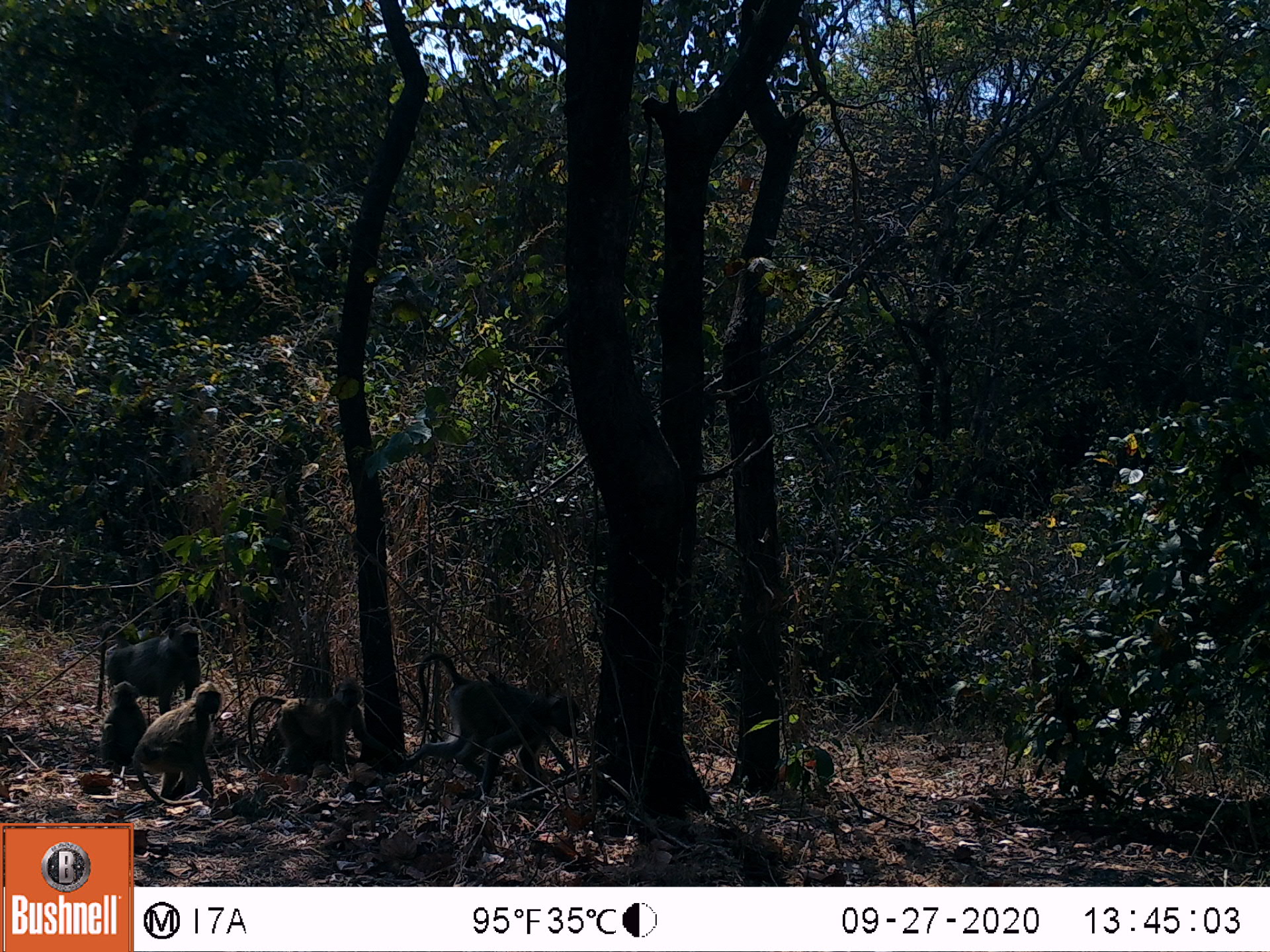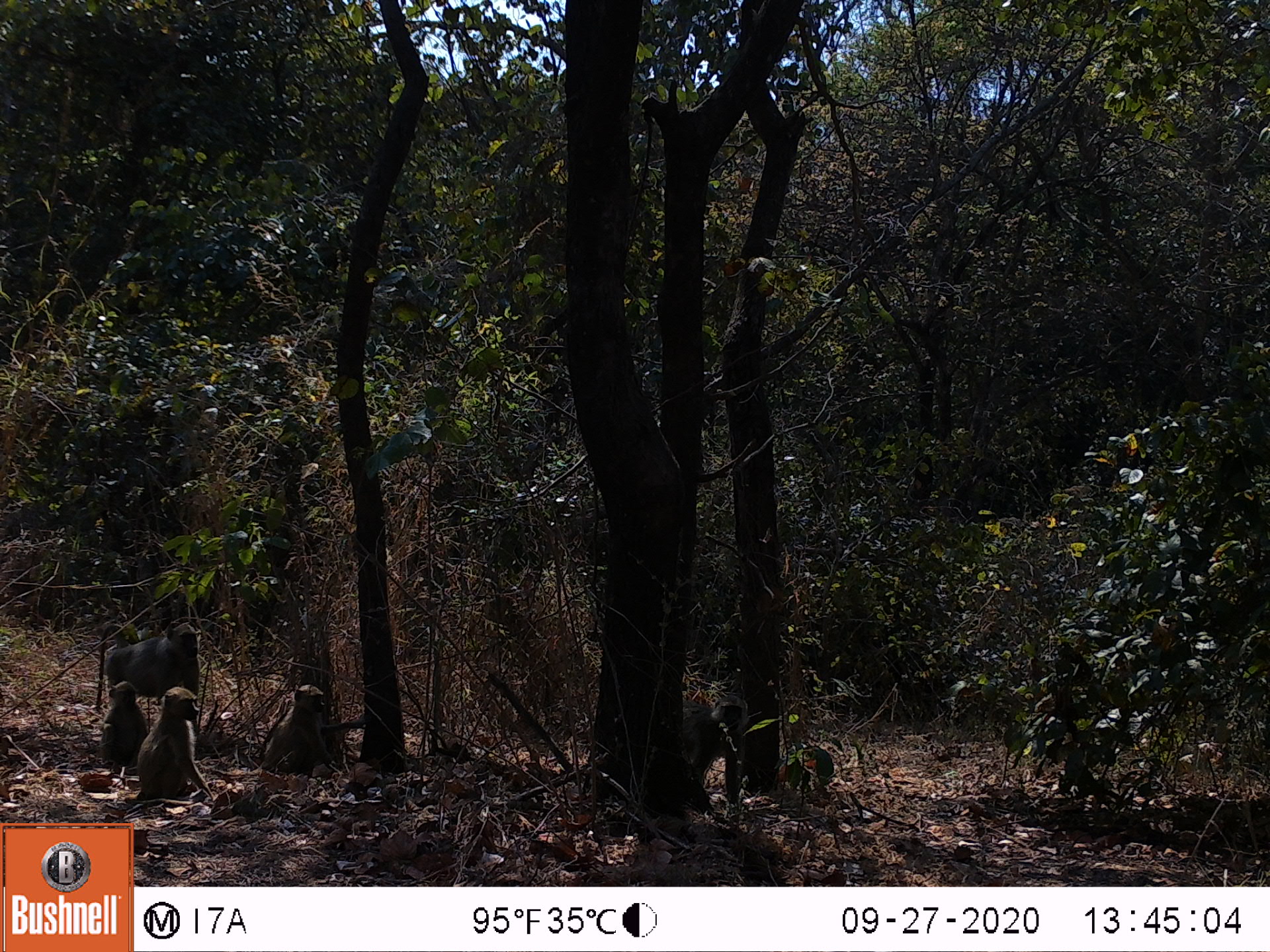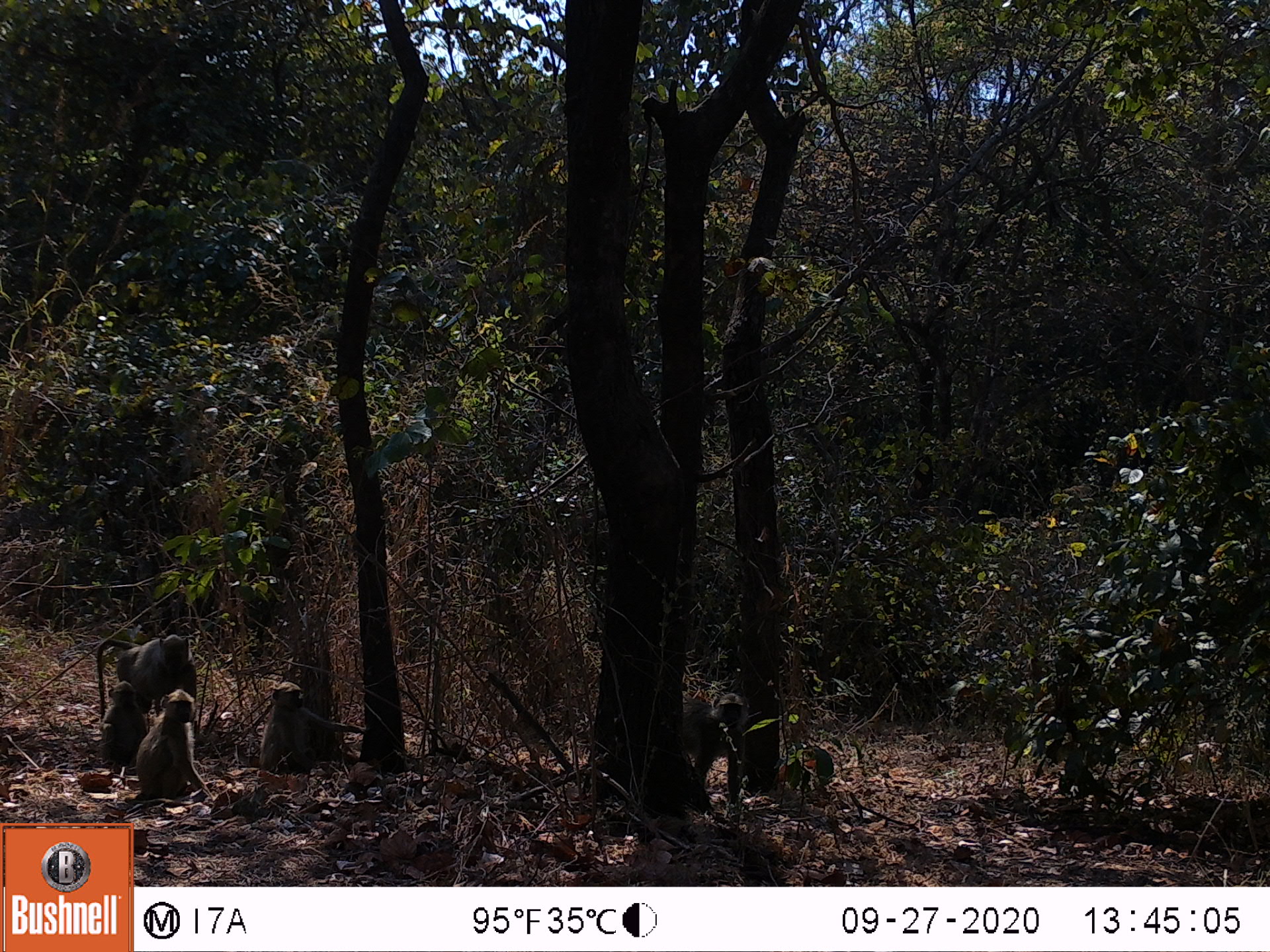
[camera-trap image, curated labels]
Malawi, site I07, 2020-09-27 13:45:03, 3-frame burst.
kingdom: Animalia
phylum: Chordata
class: Mammalia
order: Primates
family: Cercopithecidae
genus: Papio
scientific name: Papio cynocephalus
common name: yellow baboon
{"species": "yellow baboon (Papio cynocephalus)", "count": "5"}